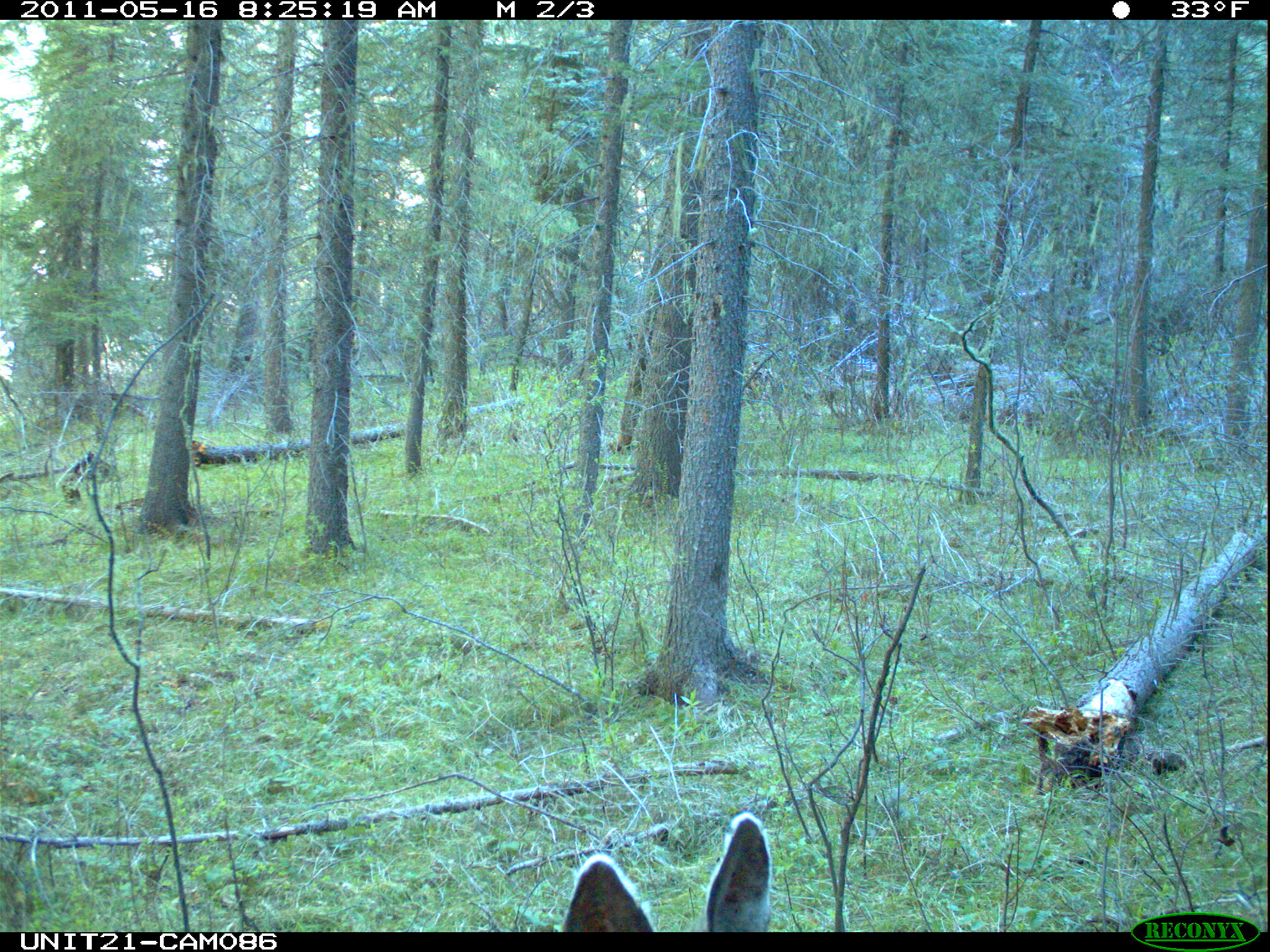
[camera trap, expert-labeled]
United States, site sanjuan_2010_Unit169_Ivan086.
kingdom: Animalia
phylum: Chordata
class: Mammalia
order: Artiodactyla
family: Cervidae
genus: Odocoileus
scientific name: Odocoileus hemionus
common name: mule deer